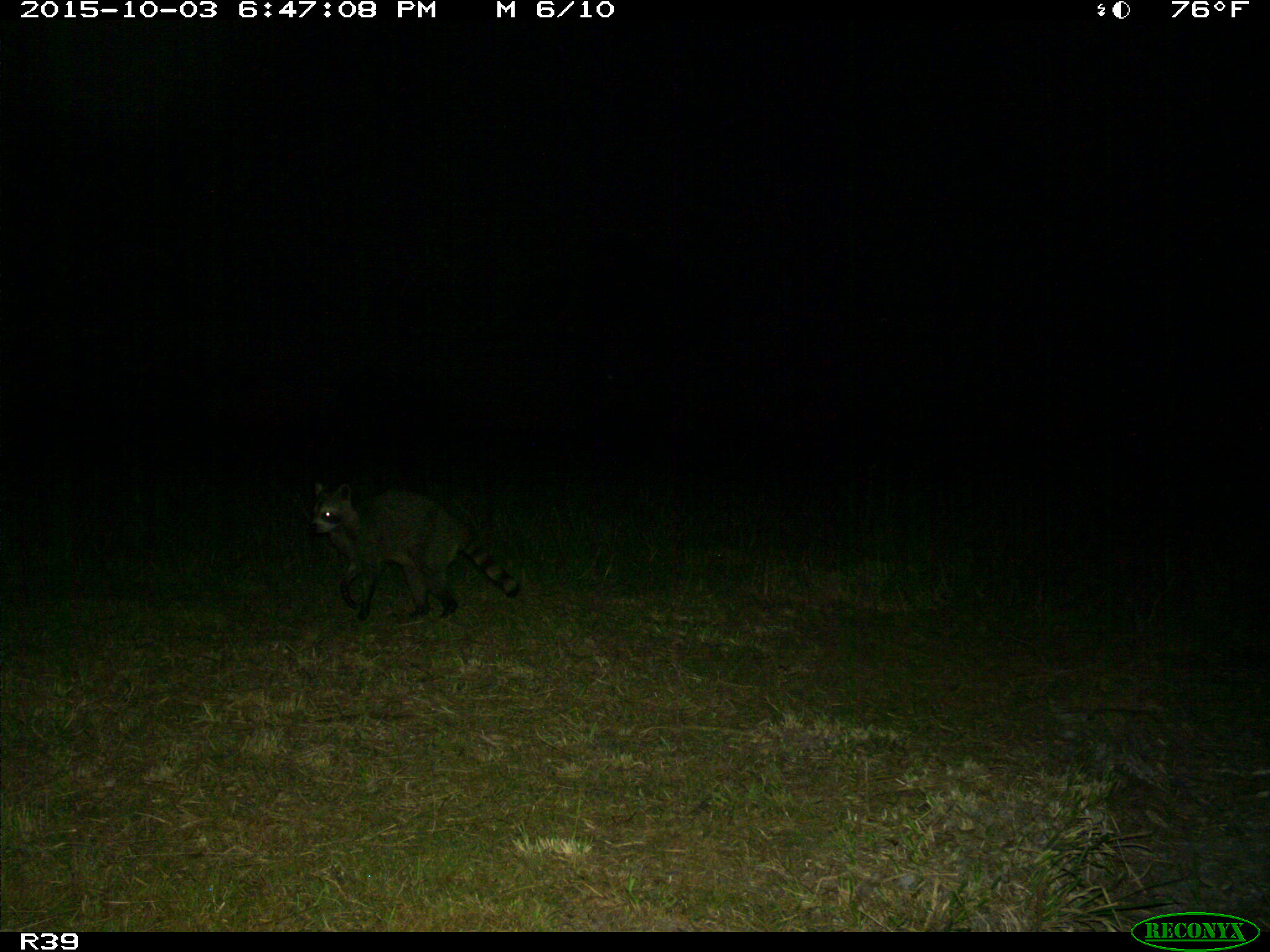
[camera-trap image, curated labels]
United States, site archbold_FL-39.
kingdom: Animalia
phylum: Chordata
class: Mammalia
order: Carnivora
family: Procyonidae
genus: Procyon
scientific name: Procyon lotor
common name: common raccoon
Procyon lotor (common raccoon).